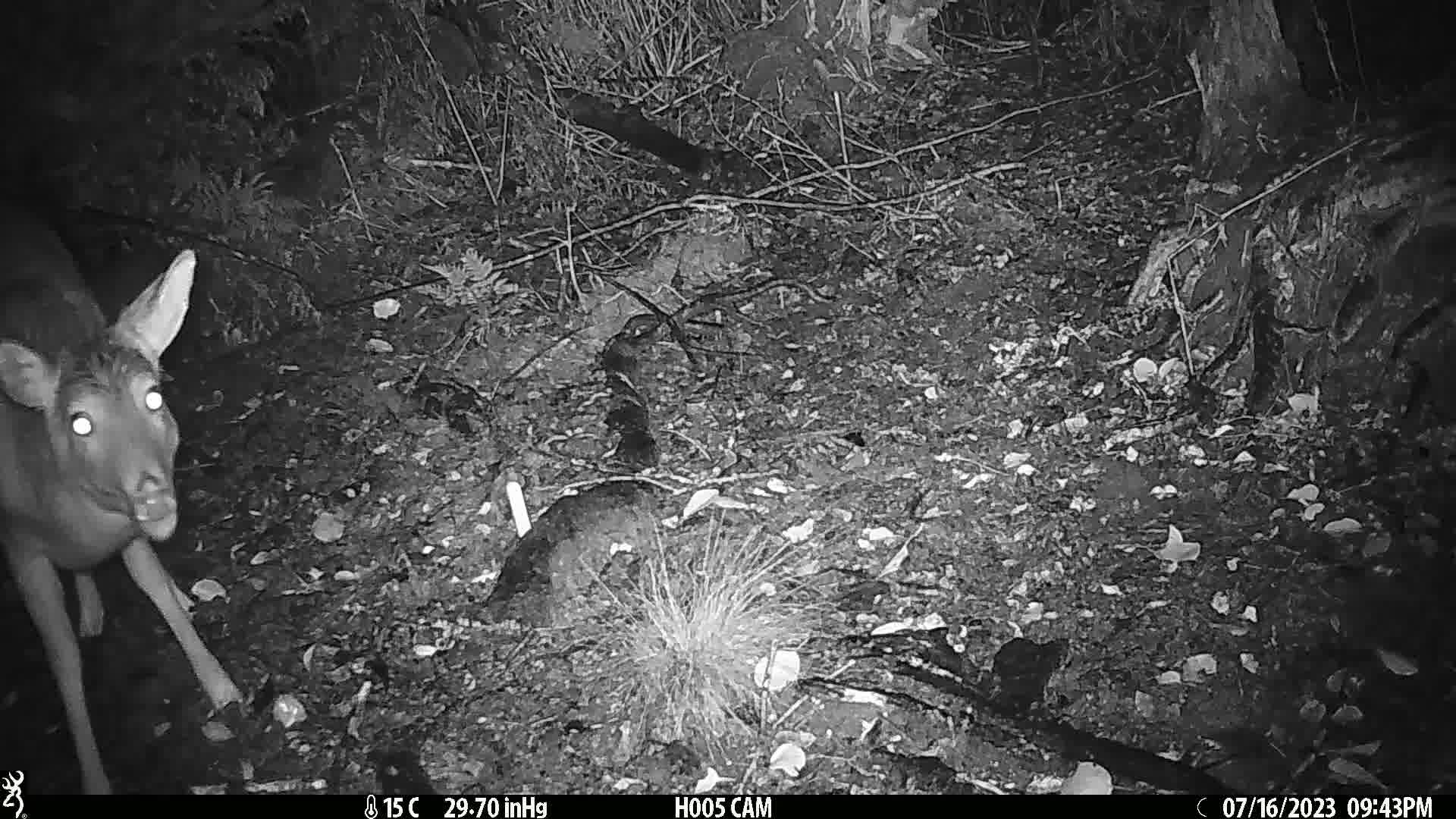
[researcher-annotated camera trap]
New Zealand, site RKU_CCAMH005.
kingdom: Animalia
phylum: Chordata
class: Mammalia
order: Artiodactyla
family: Cervidae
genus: Odocoileus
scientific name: Odocoileus virginianus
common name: white-tailed deer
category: white tailed deer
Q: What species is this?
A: White tailed deer (white-tailed deer) (Odocoileus virginianus).